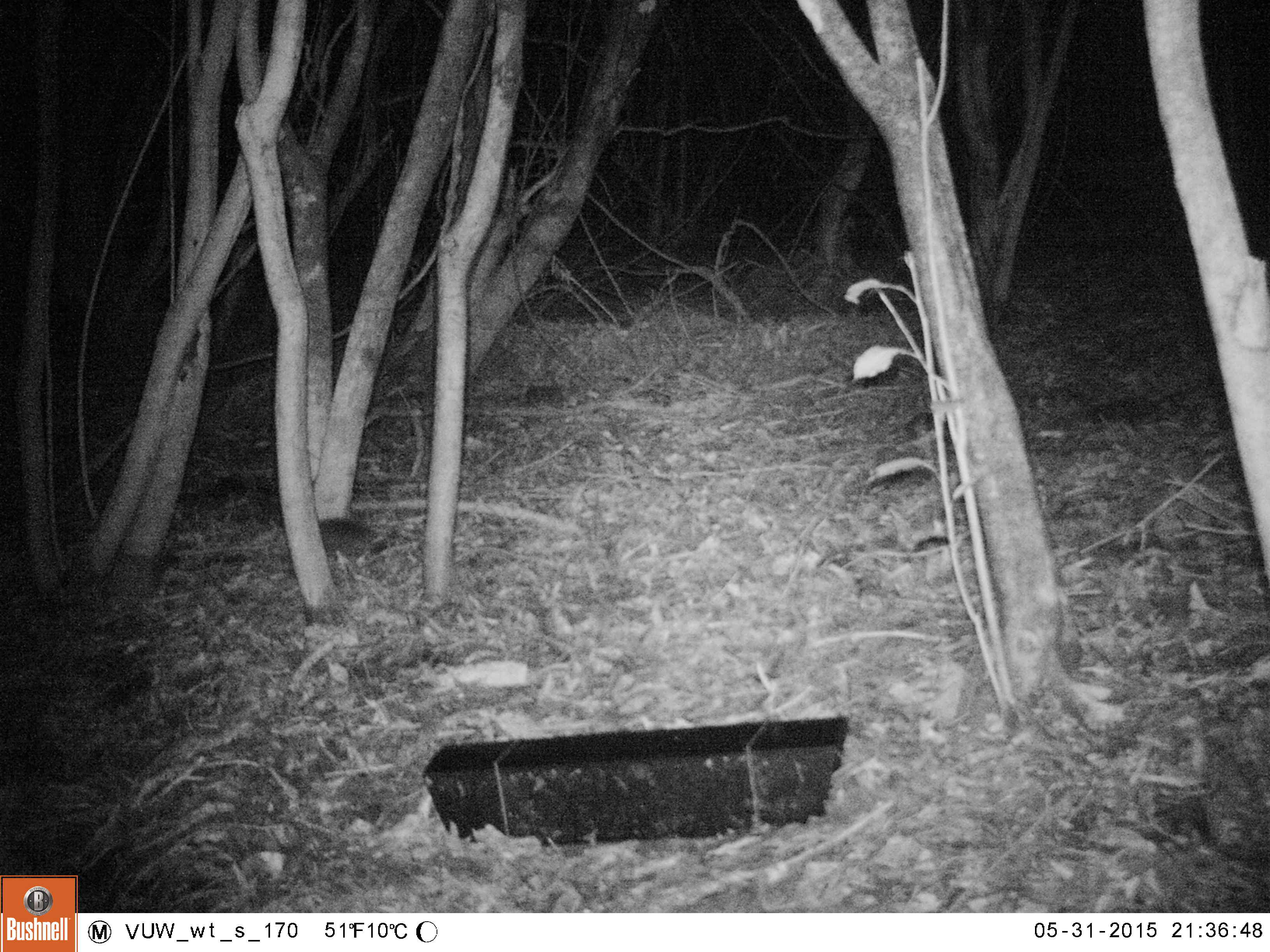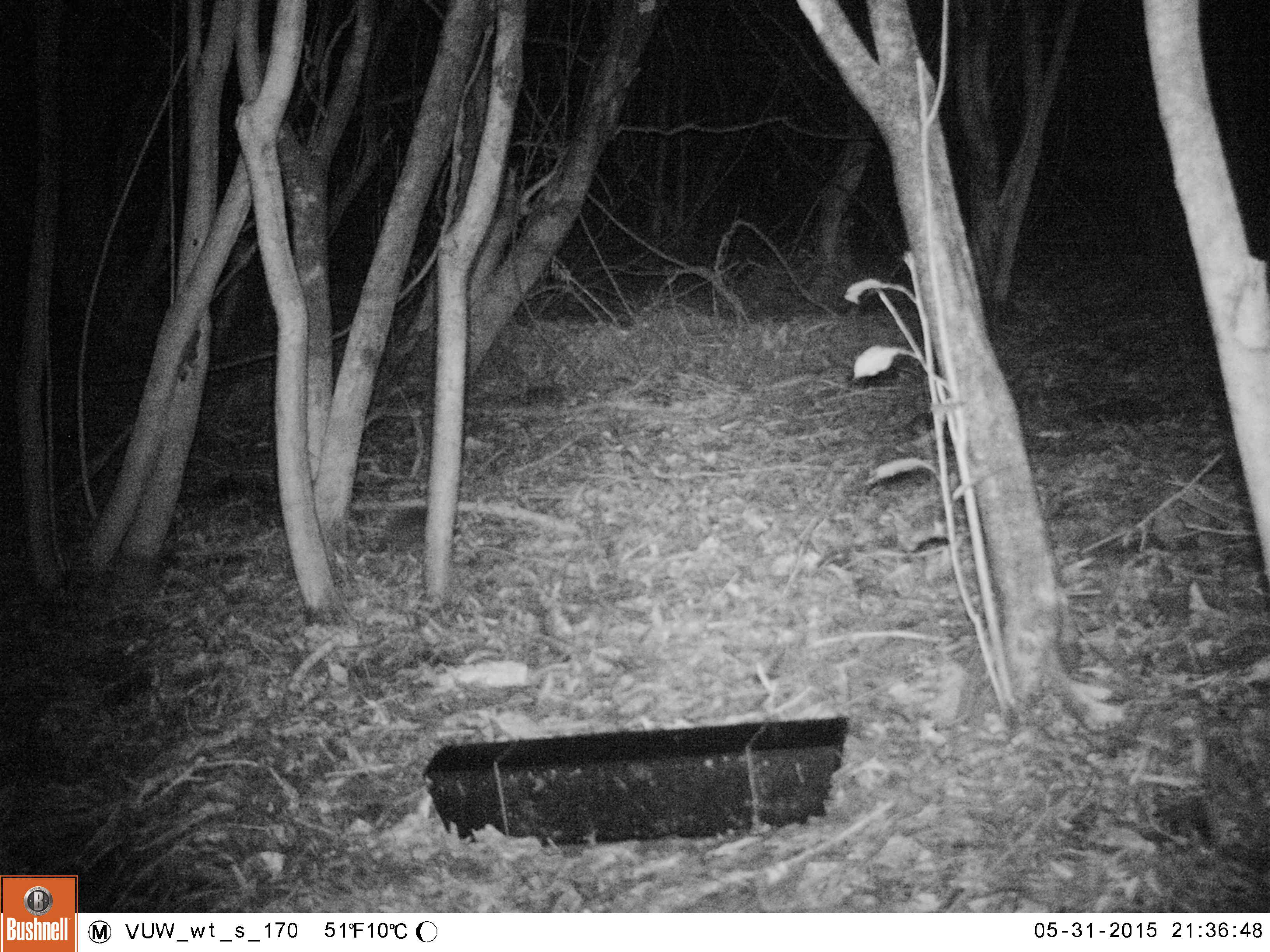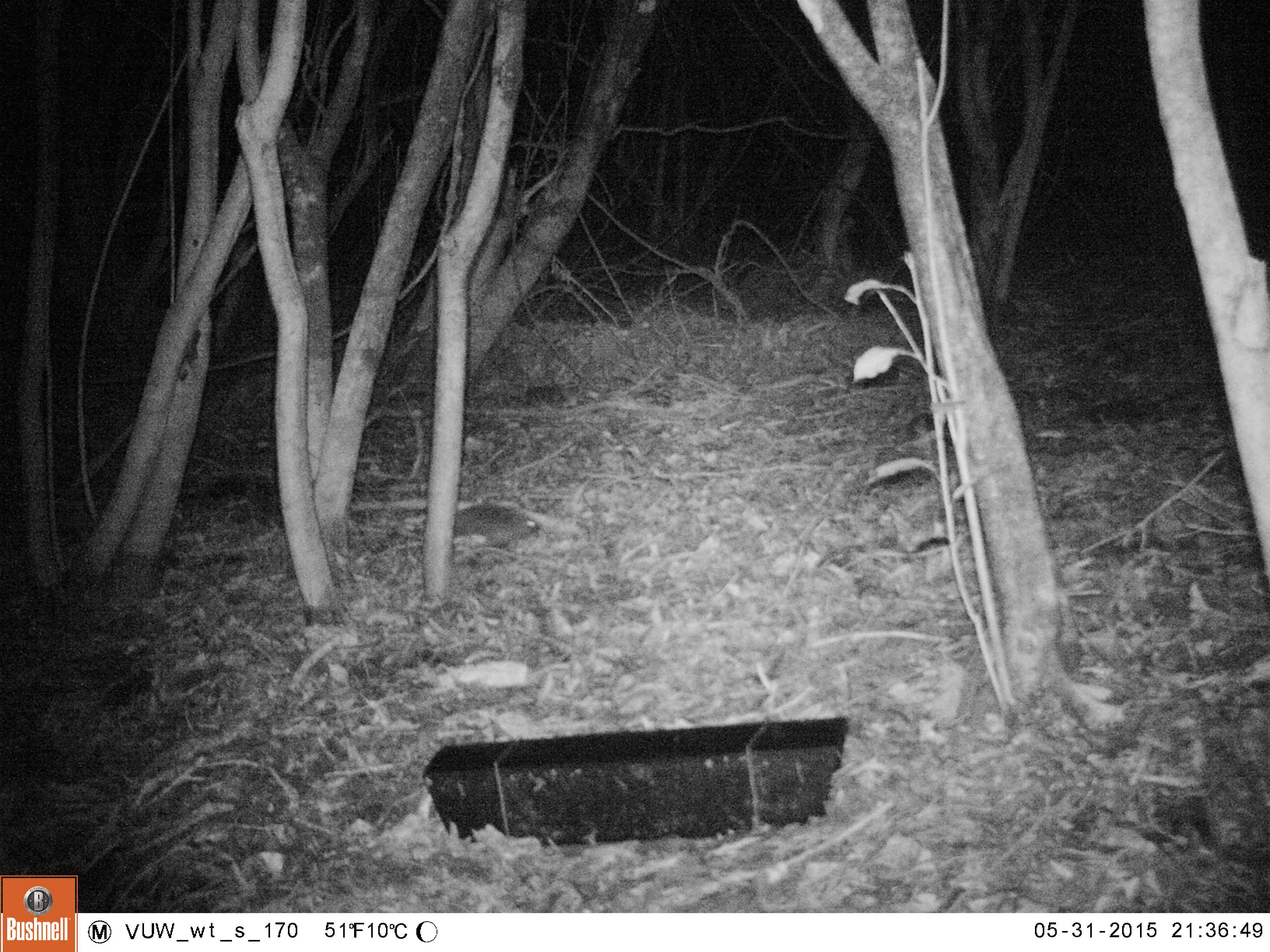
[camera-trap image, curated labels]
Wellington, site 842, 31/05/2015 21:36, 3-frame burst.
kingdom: Animalia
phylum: Chordata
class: Mammalia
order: Eulipotyphla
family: Erinaceidae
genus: Erinaceus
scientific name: Erinaceus europaeus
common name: hedgehog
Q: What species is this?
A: Hedgehog (Erinaceus europaeus).